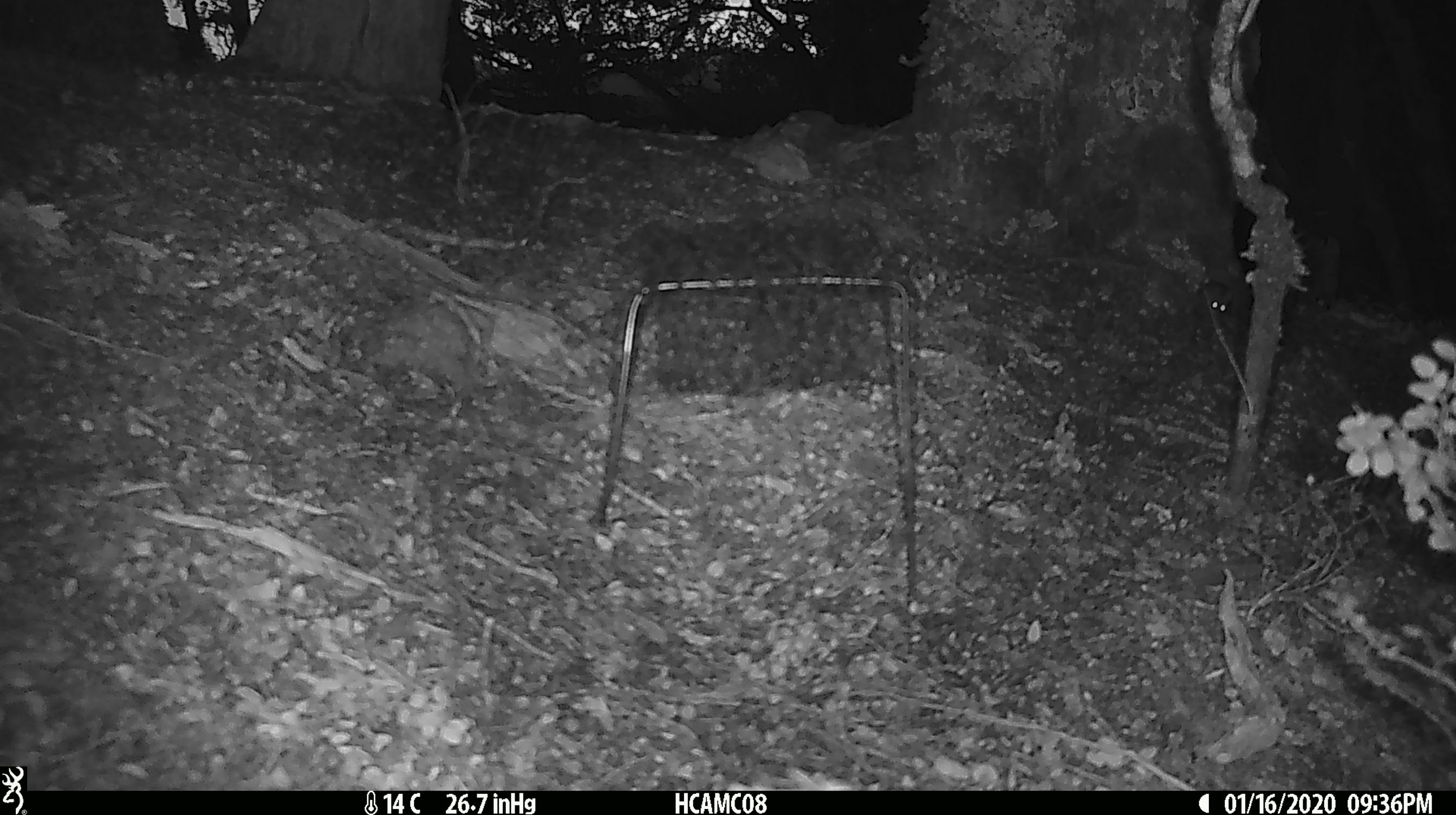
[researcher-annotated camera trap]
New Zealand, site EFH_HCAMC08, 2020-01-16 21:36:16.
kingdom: Animalia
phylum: Chordata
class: Mammalia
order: Rodentia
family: Muridae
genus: Mus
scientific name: Mus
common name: mouse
Mouse (Mus).